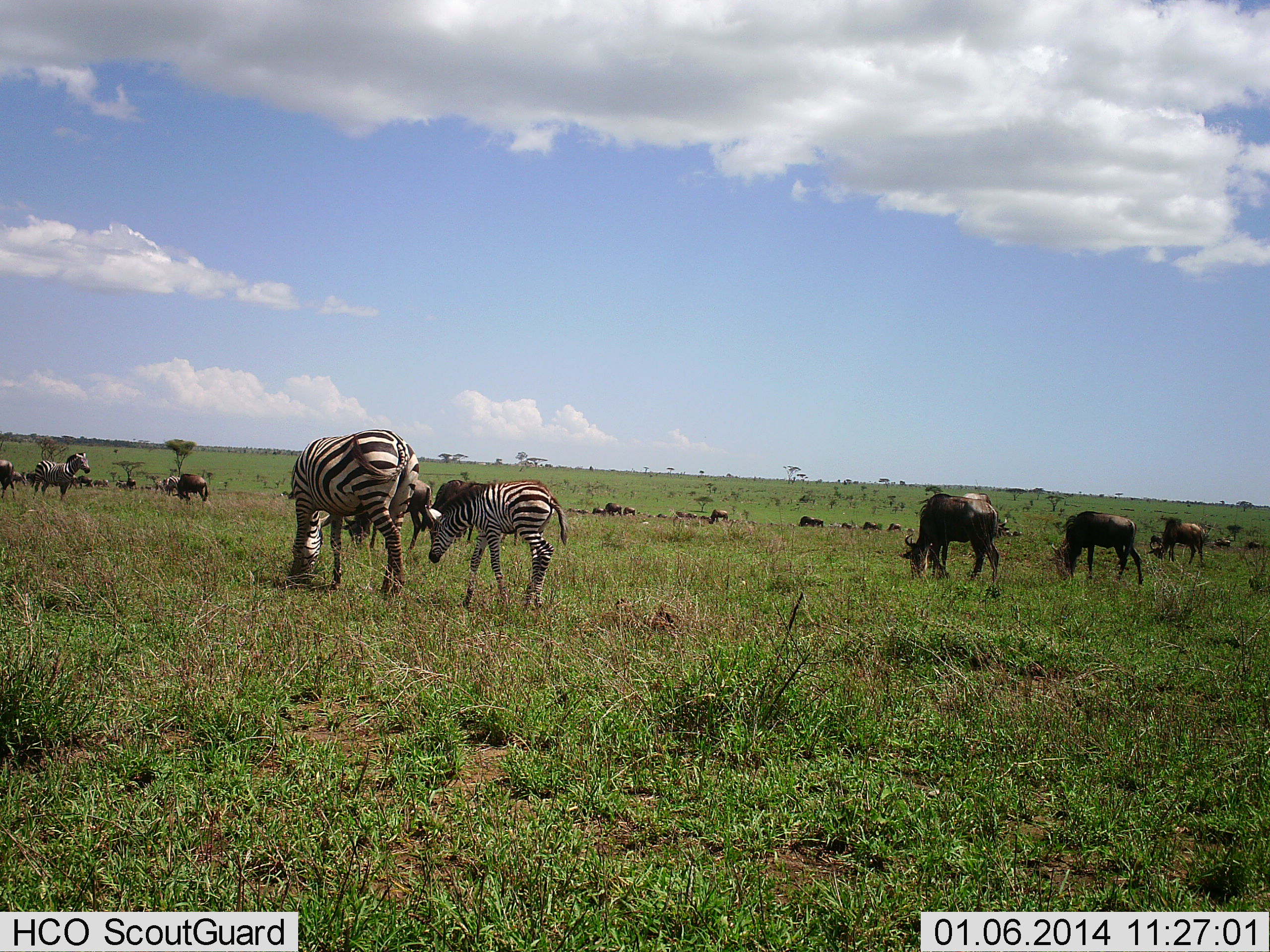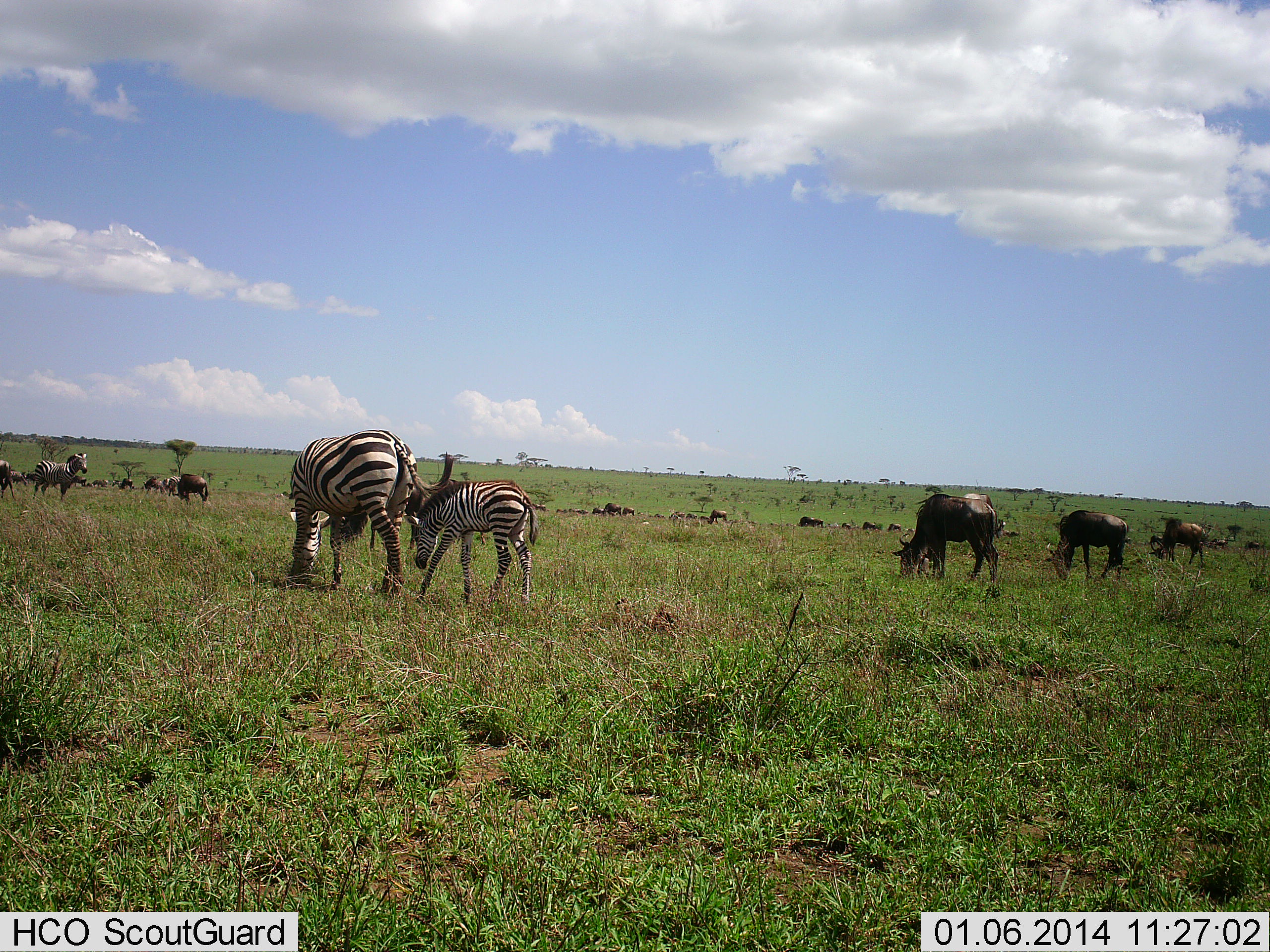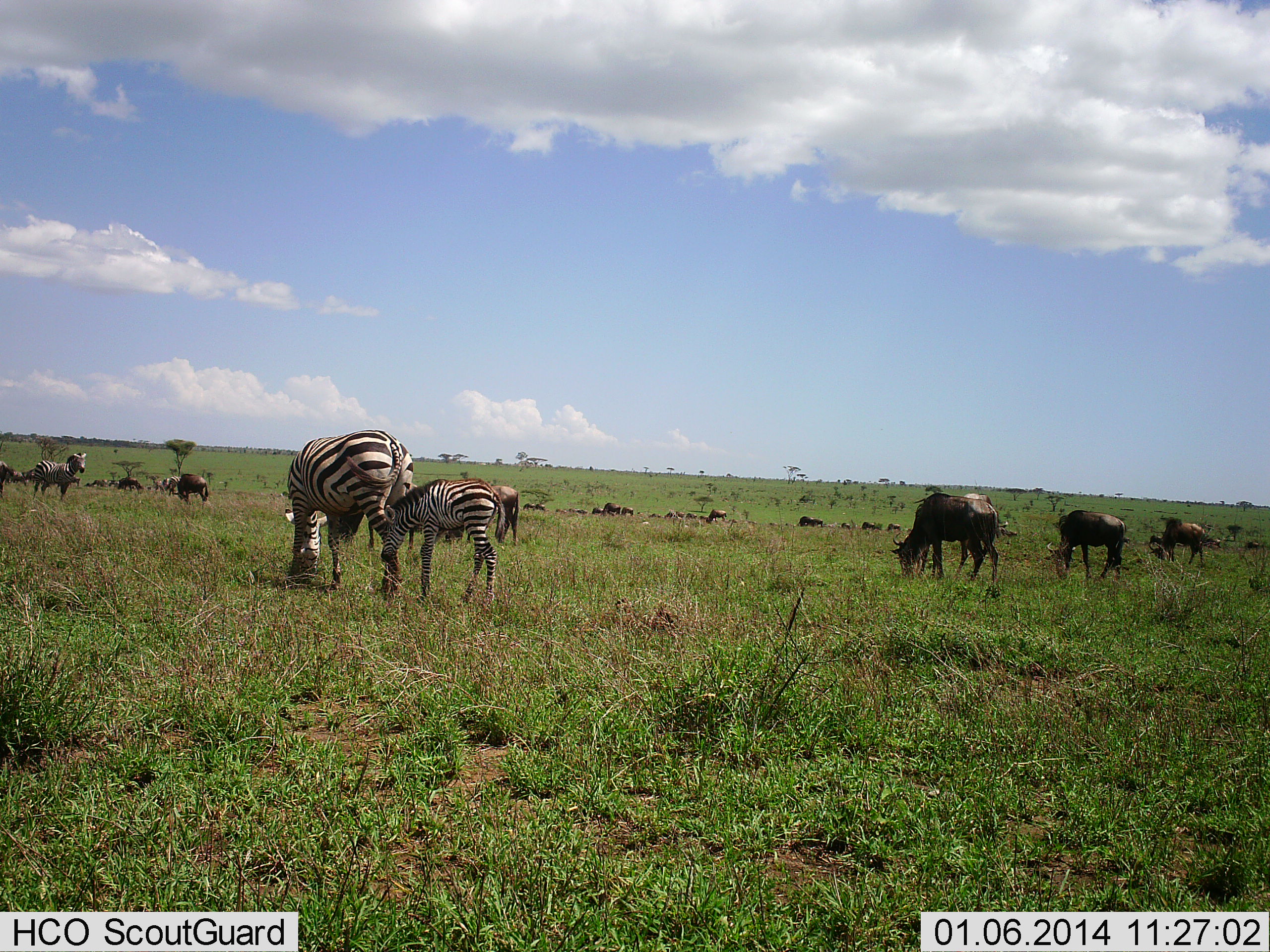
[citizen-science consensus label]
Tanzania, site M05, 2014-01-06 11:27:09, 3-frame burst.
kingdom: Animalia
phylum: Chordata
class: Mammalia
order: Artiodactyla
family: Bovidae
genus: Connochaetes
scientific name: Connochaetes taurinus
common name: blue wildebeest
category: wildebeest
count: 11-50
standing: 36%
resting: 7%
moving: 18%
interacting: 4%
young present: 0%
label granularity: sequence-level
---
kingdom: Animalia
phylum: Chordata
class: Mammalia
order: Perissodactyla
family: Equidae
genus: Equus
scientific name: Equus quagga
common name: plains zebra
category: zebra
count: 4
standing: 52%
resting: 3%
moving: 27%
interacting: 6%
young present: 67%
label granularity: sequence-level